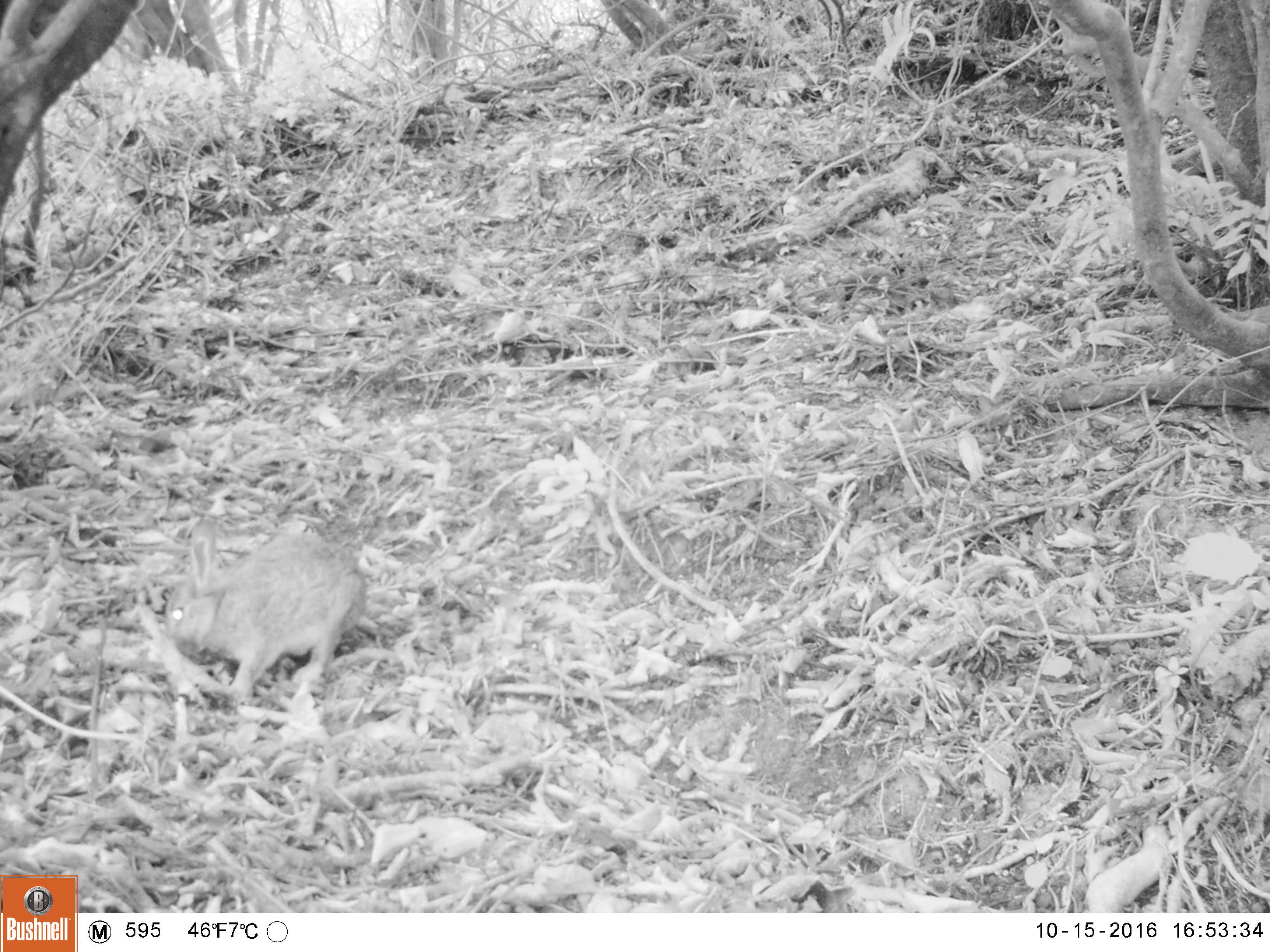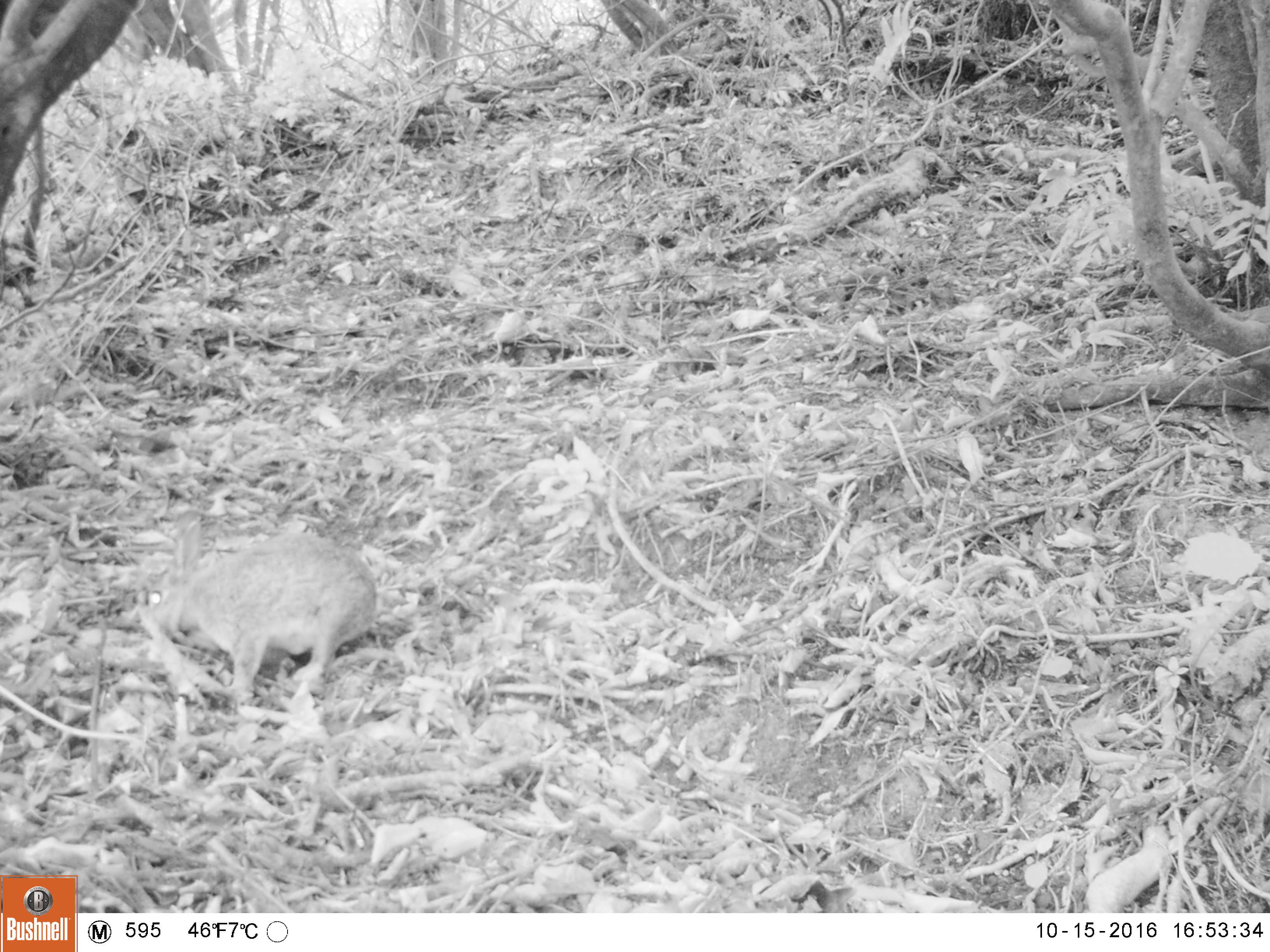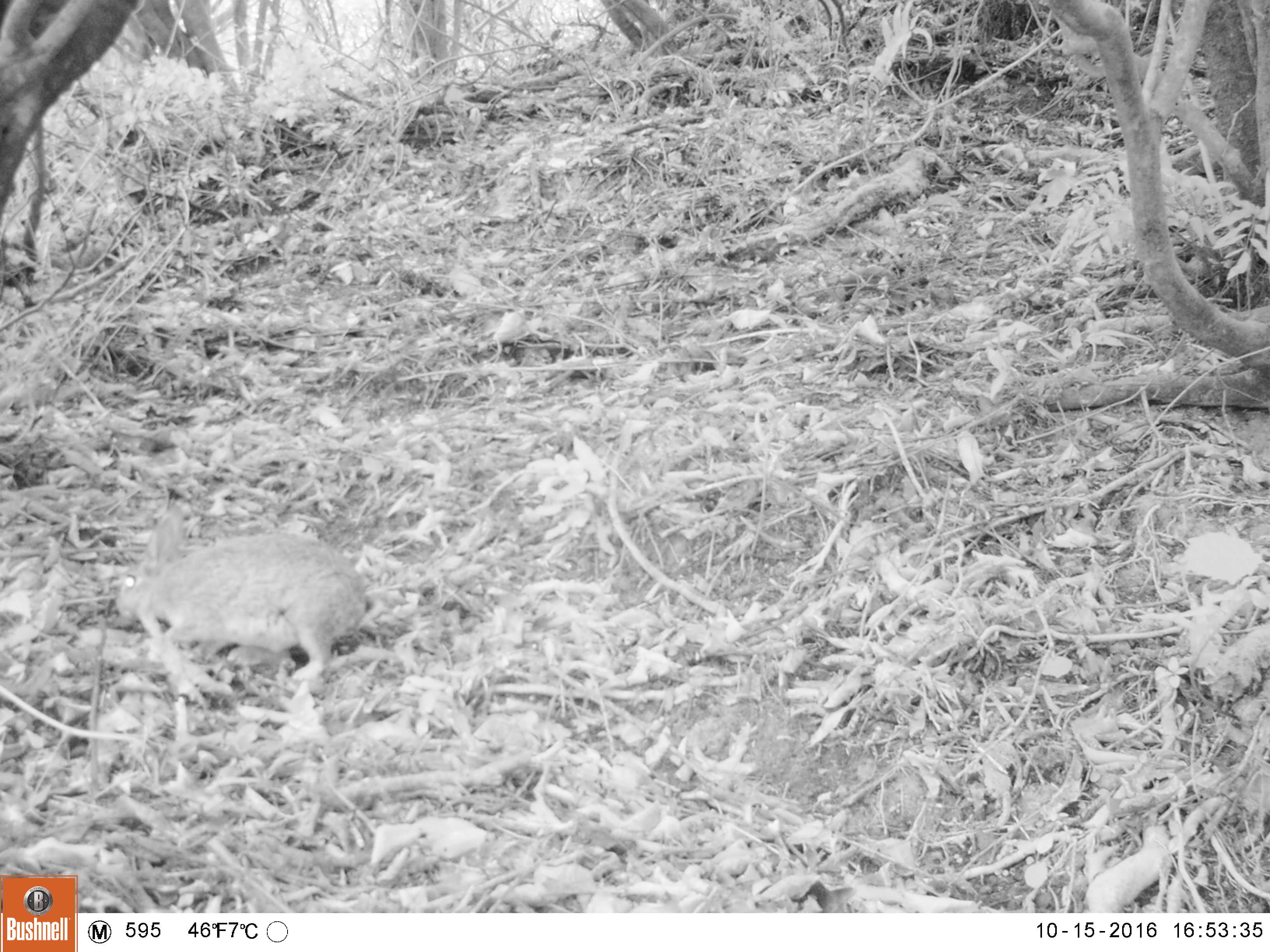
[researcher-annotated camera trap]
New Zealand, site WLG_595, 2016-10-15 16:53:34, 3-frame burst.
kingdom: Animalia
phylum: Chordata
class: Mammalia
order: Lagomorpha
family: Leporidae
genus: Oryctolagus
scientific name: Oryctolagus cuniculus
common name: european rabbit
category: rabbit